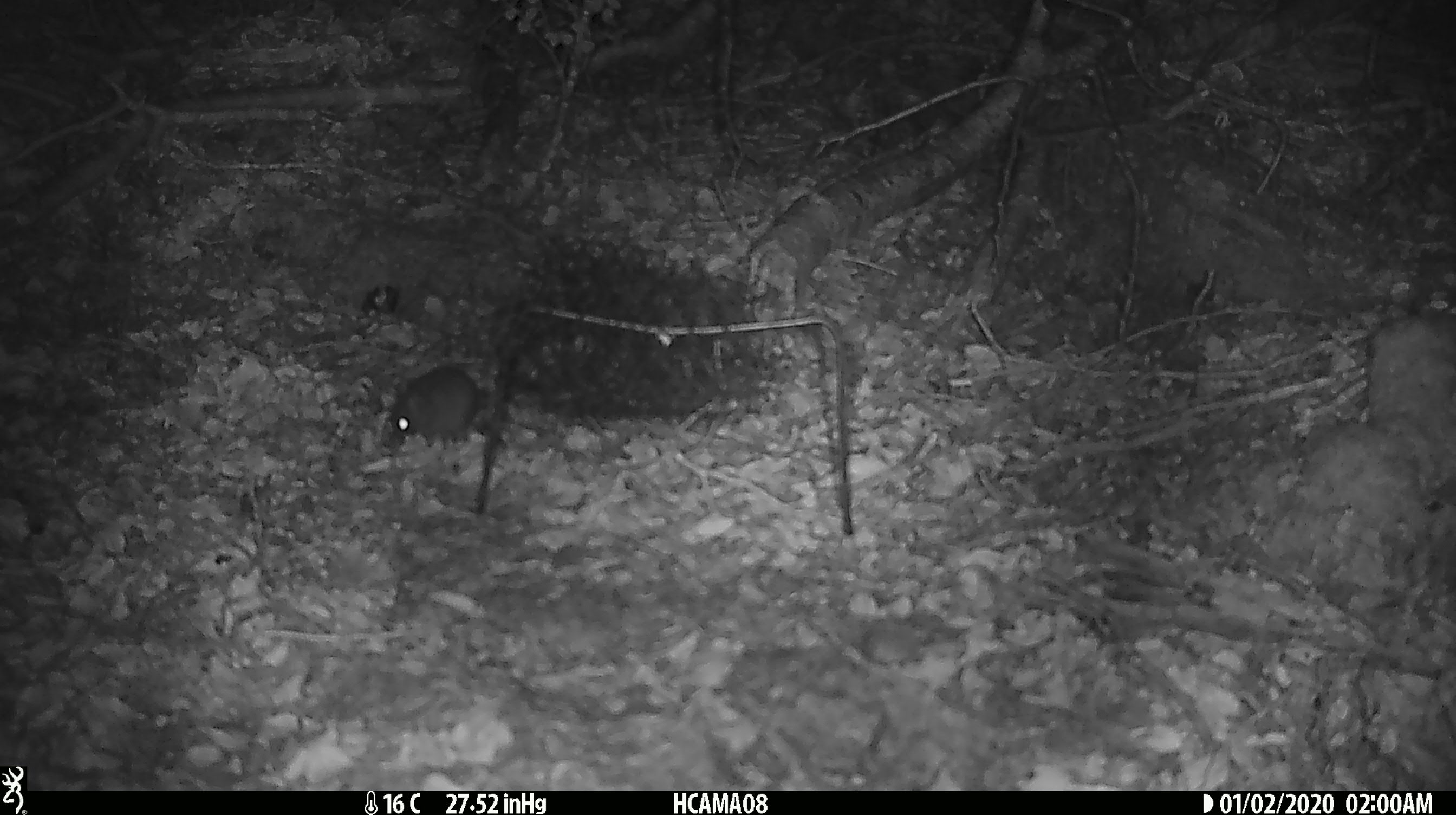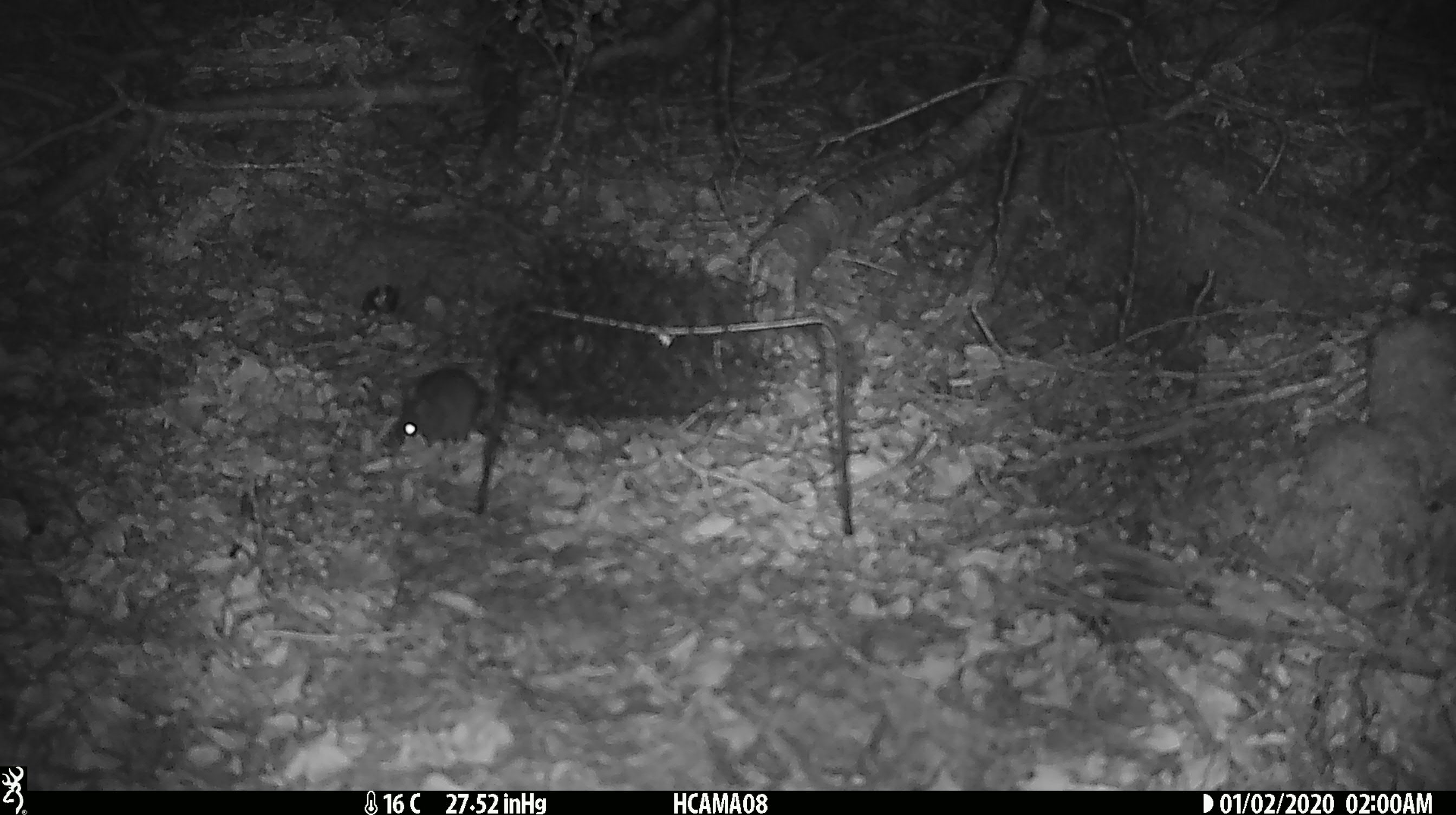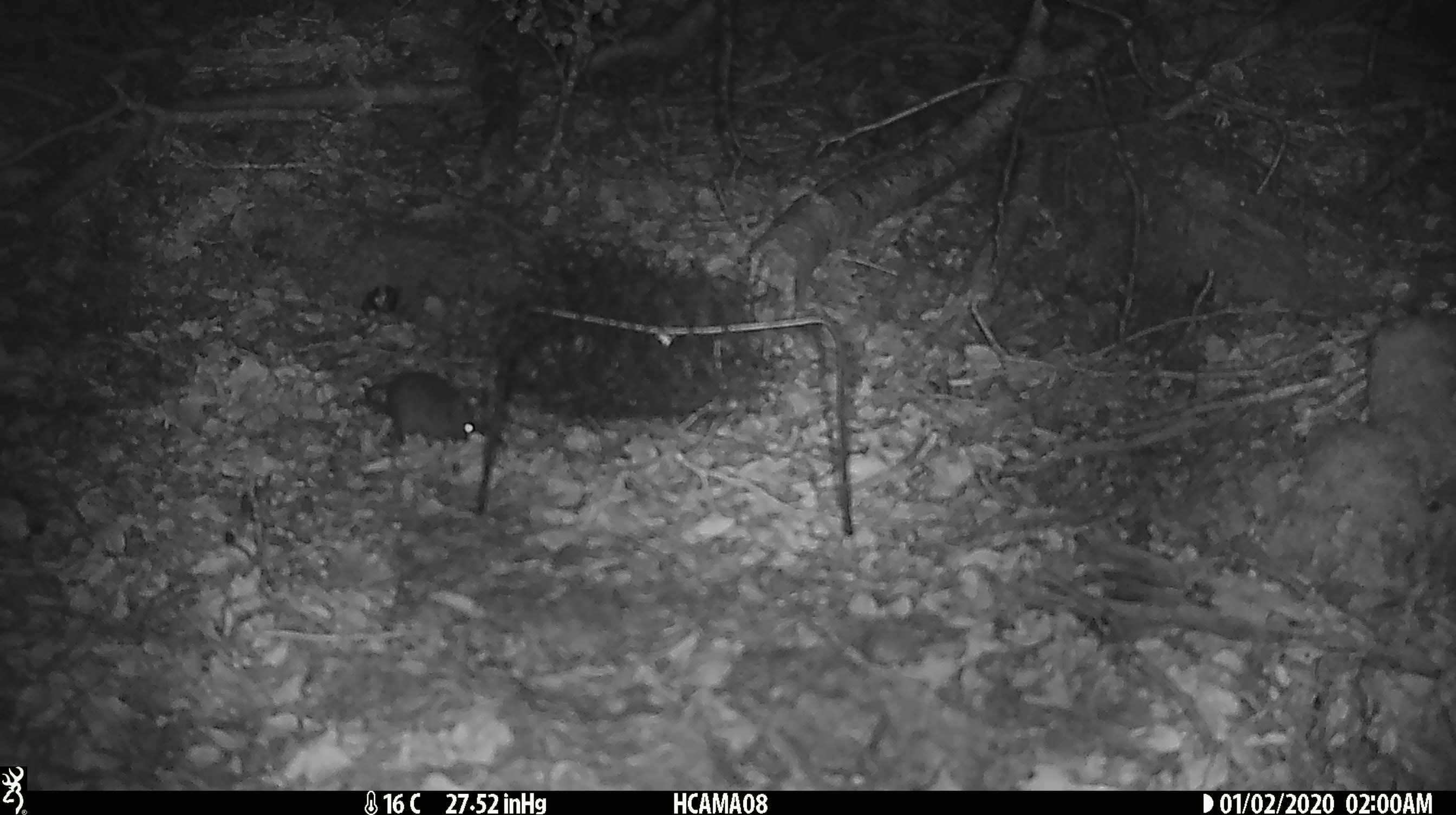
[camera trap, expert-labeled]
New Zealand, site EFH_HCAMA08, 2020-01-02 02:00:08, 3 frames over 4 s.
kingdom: Animalia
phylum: Chordata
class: Mammalia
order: Rodentia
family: Muridae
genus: Mus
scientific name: Mus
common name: mouse